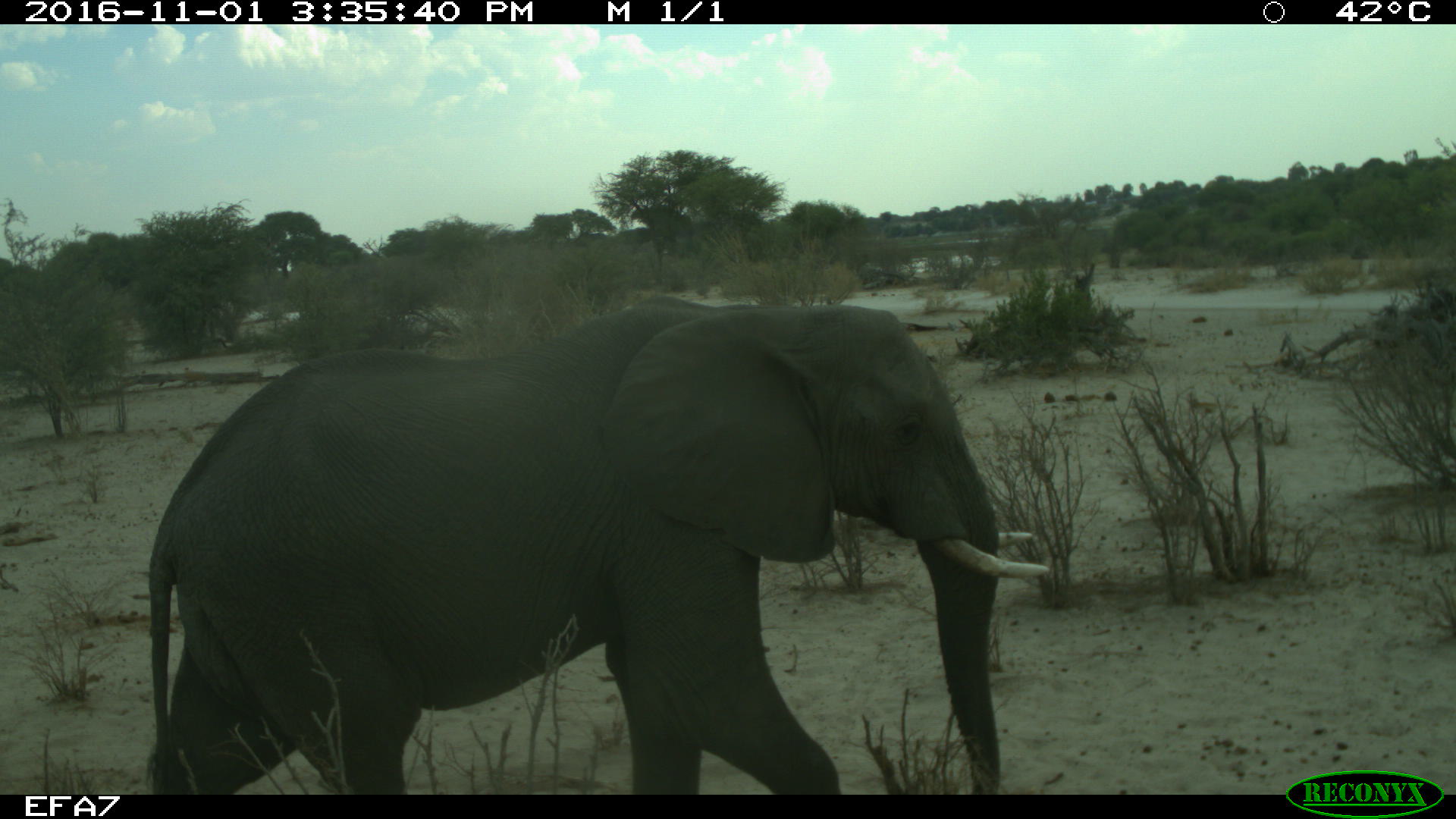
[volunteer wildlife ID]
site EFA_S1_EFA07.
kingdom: Animalia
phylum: Chordata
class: Mammalia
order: Proboscidea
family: Elephantidae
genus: Loxodonta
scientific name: Loxodonta africana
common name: african bush elephant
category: elephant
Elephant (african bush elephant) (Loxodonta africana), count 1. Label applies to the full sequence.